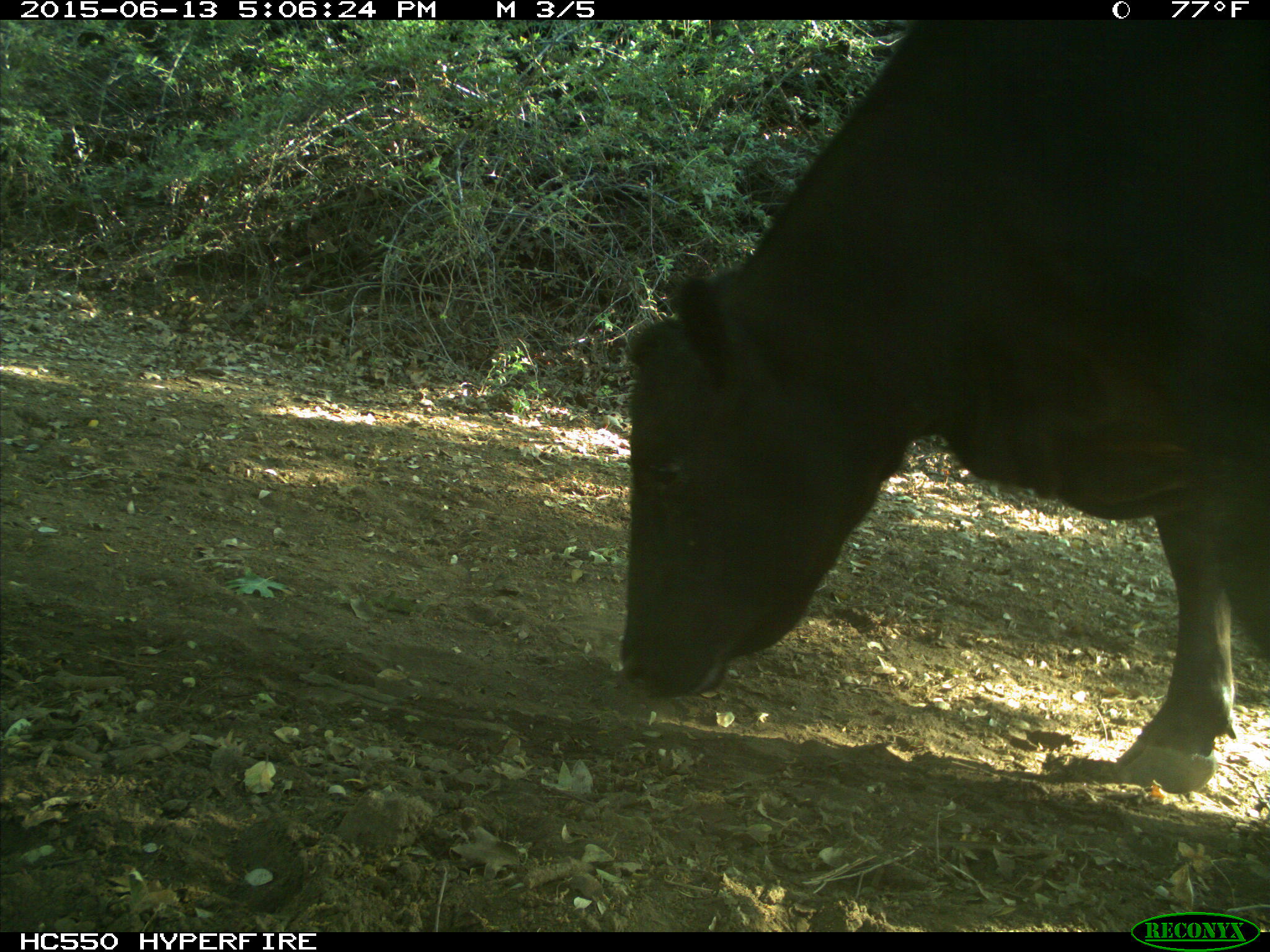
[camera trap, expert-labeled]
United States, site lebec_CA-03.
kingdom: Animalia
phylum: Chordata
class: Mammalia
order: Artiodactyla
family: Bovidae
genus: Bos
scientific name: Bos taurus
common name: domestic cow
Bos taurus (domestic cow).